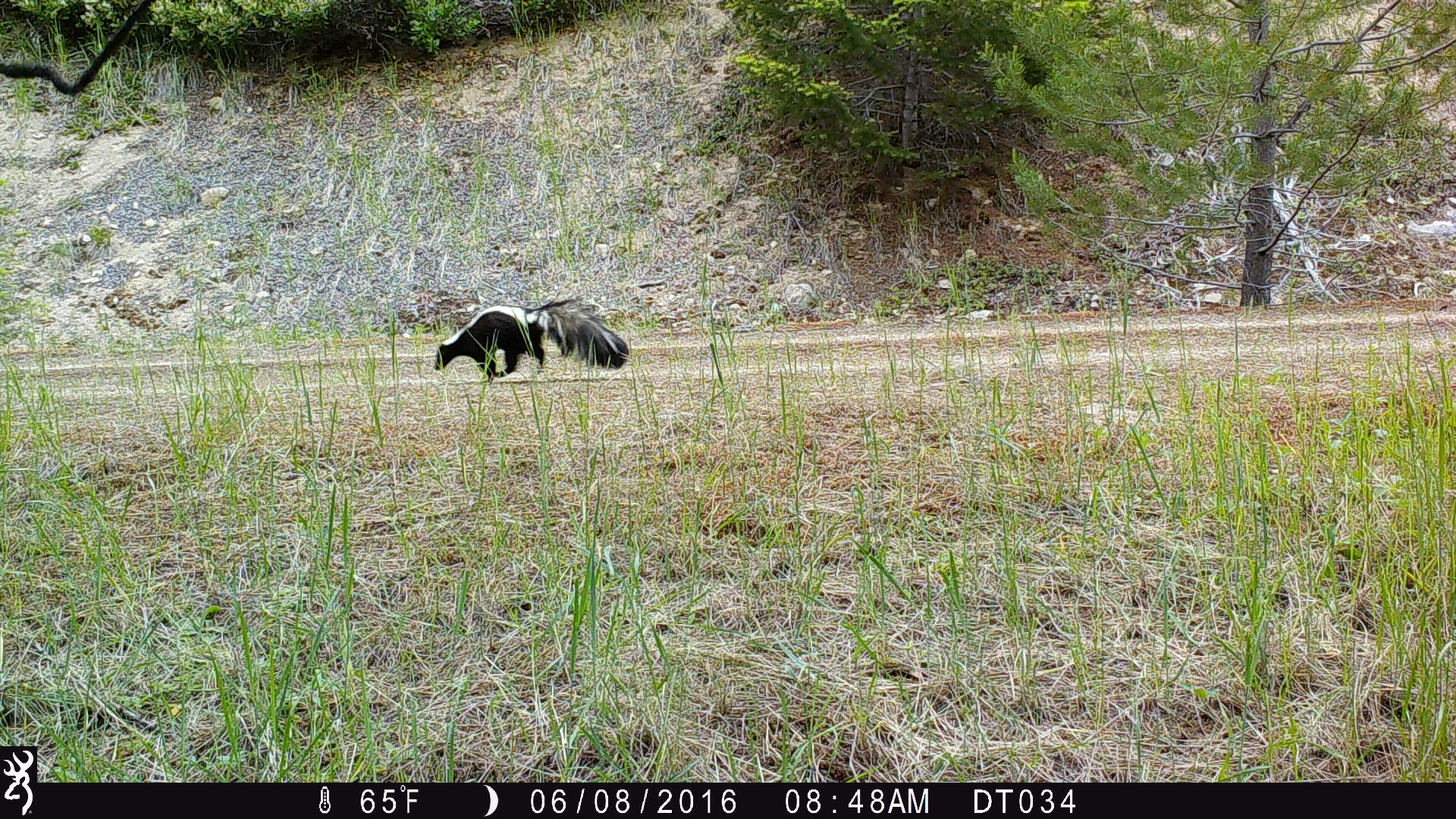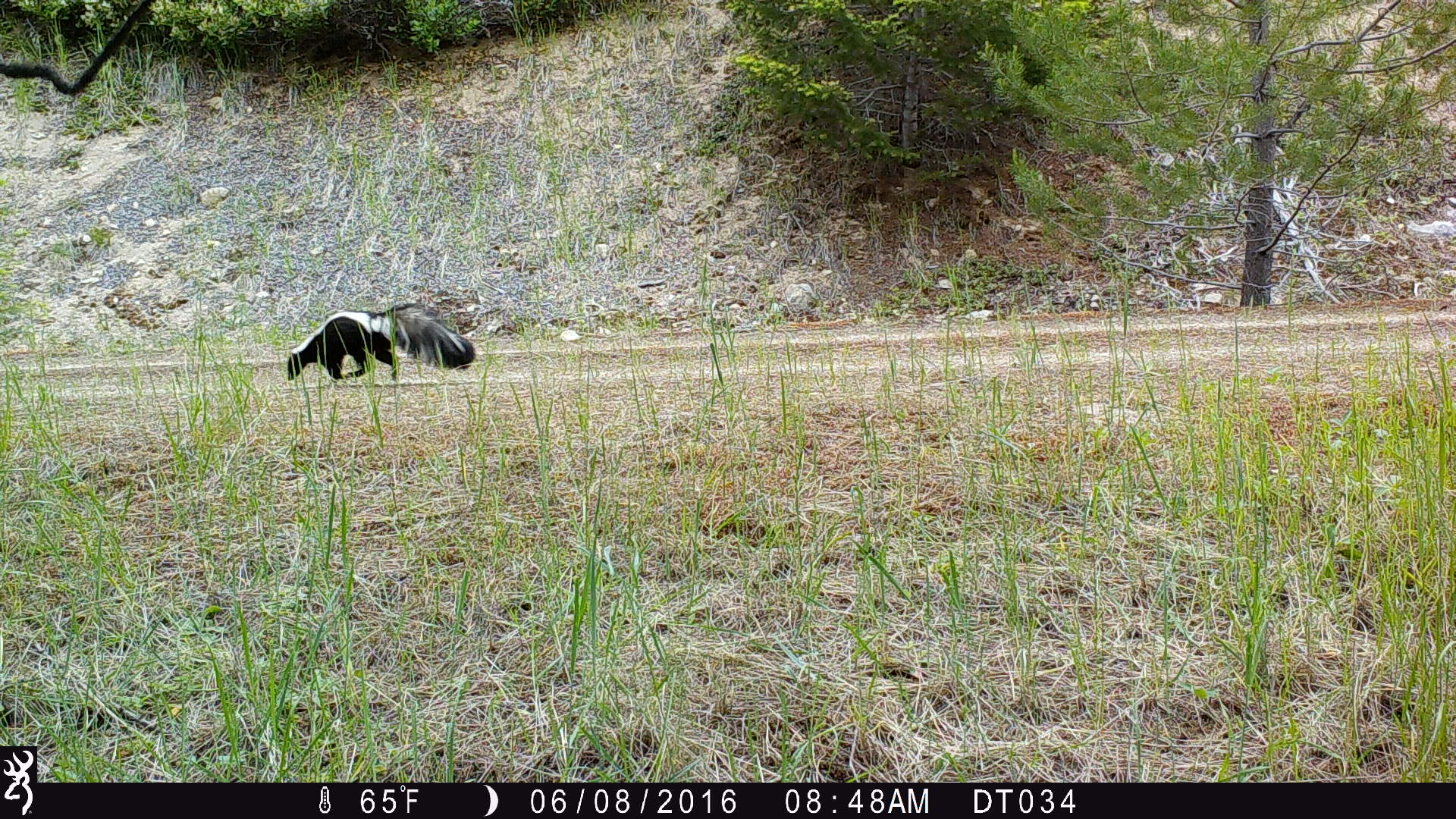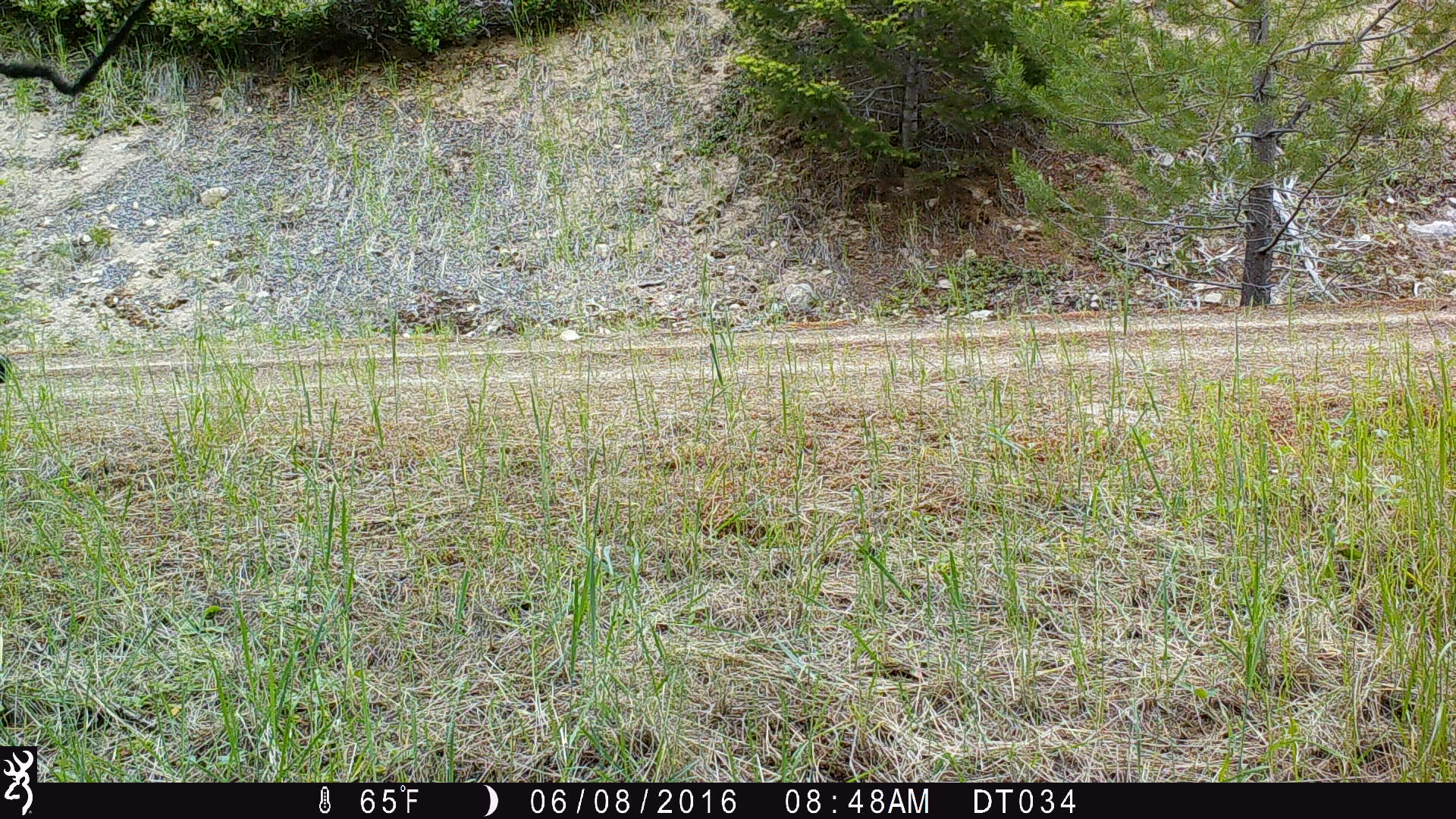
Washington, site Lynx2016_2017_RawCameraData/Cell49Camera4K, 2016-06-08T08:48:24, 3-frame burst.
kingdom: Animalia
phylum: Chordata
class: Mammalia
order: Carnivora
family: Mephitidae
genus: Mephitis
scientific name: Mephitis mephitis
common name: striped skunk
Mephitis mephitis (striped skunk). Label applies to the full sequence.